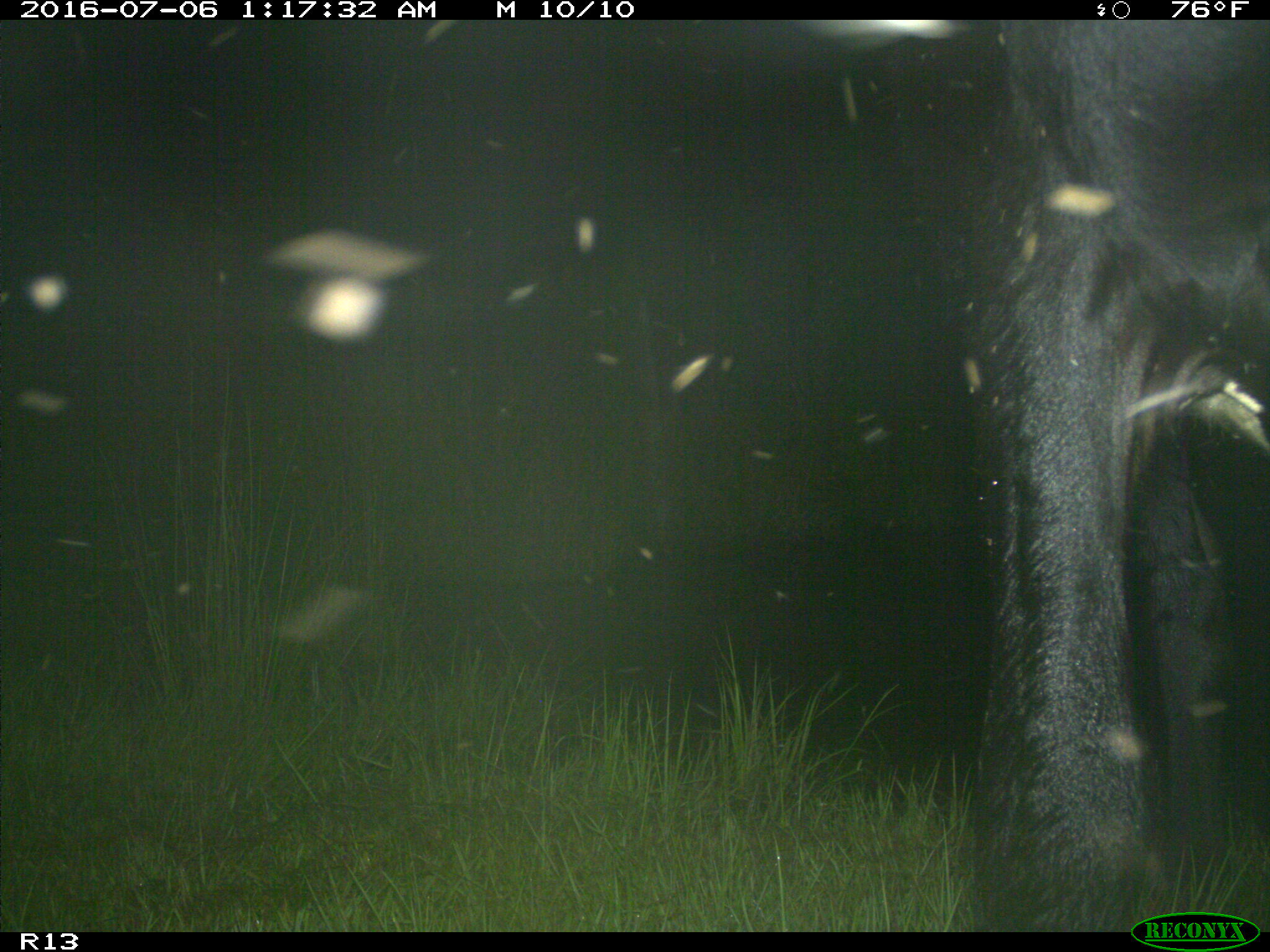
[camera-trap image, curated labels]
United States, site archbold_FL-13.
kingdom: Animalia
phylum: Chordata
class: Mammalia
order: Artiodactyla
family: Bovidae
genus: Bos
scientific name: Bos taurus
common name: domestic cow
Bos taurus (domestic cow).